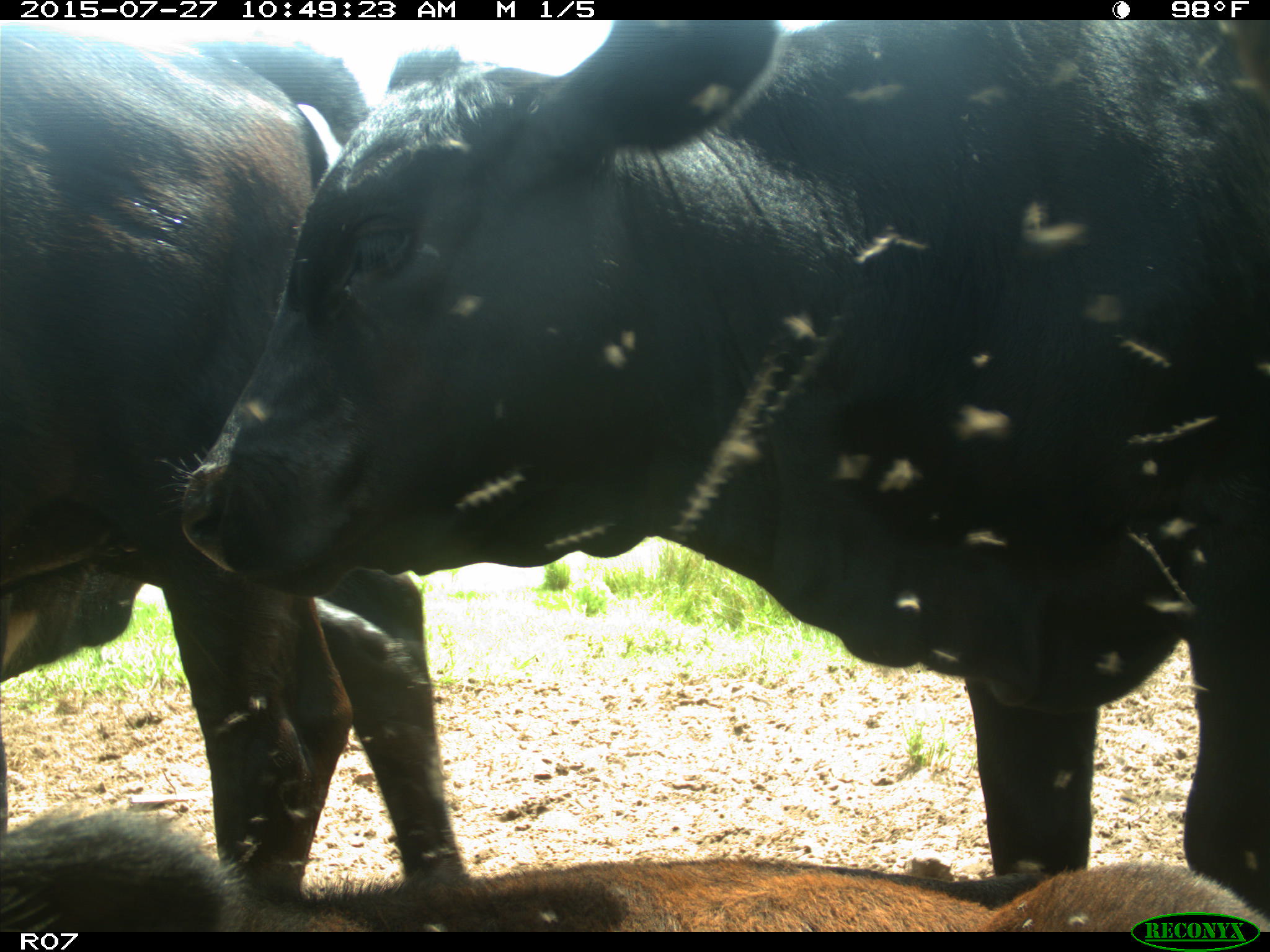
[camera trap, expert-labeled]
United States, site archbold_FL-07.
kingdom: Animalia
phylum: Chordata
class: Mammalia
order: Artiodactyla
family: Bovidae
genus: Bos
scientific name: Bos taurus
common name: domestic cow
Bos taurus (domestic cow).